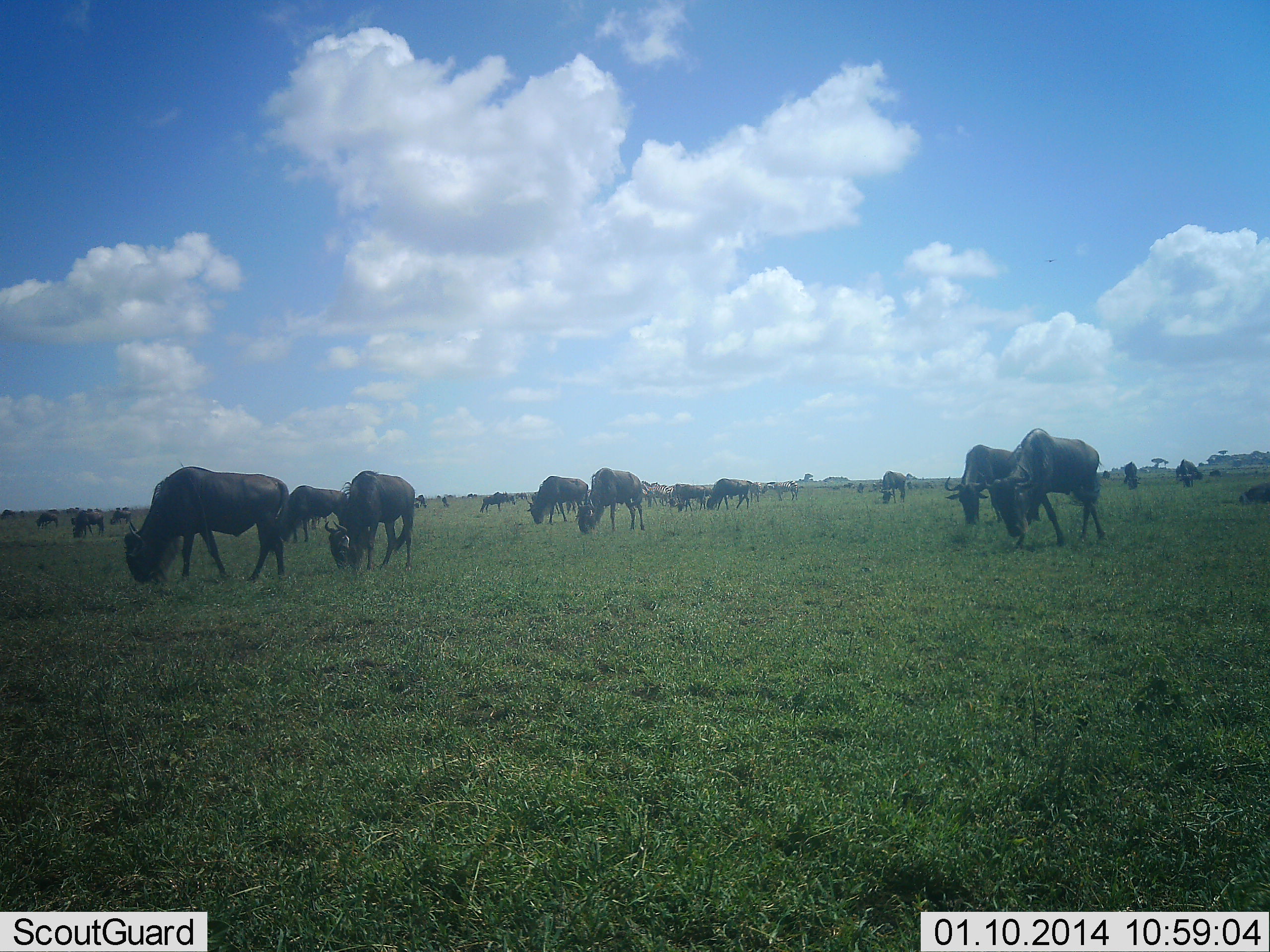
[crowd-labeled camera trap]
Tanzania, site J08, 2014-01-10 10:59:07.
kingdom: Animalia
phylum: Chordata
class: Mammalia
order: Artiodactyla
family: Bovidae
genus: Connochaetes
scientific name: Connochaetes taurinus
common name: blue wildebeest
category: wildebeest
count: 11-50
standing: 55%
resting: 0%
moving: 27%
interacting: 0%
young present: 0%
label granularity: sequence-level